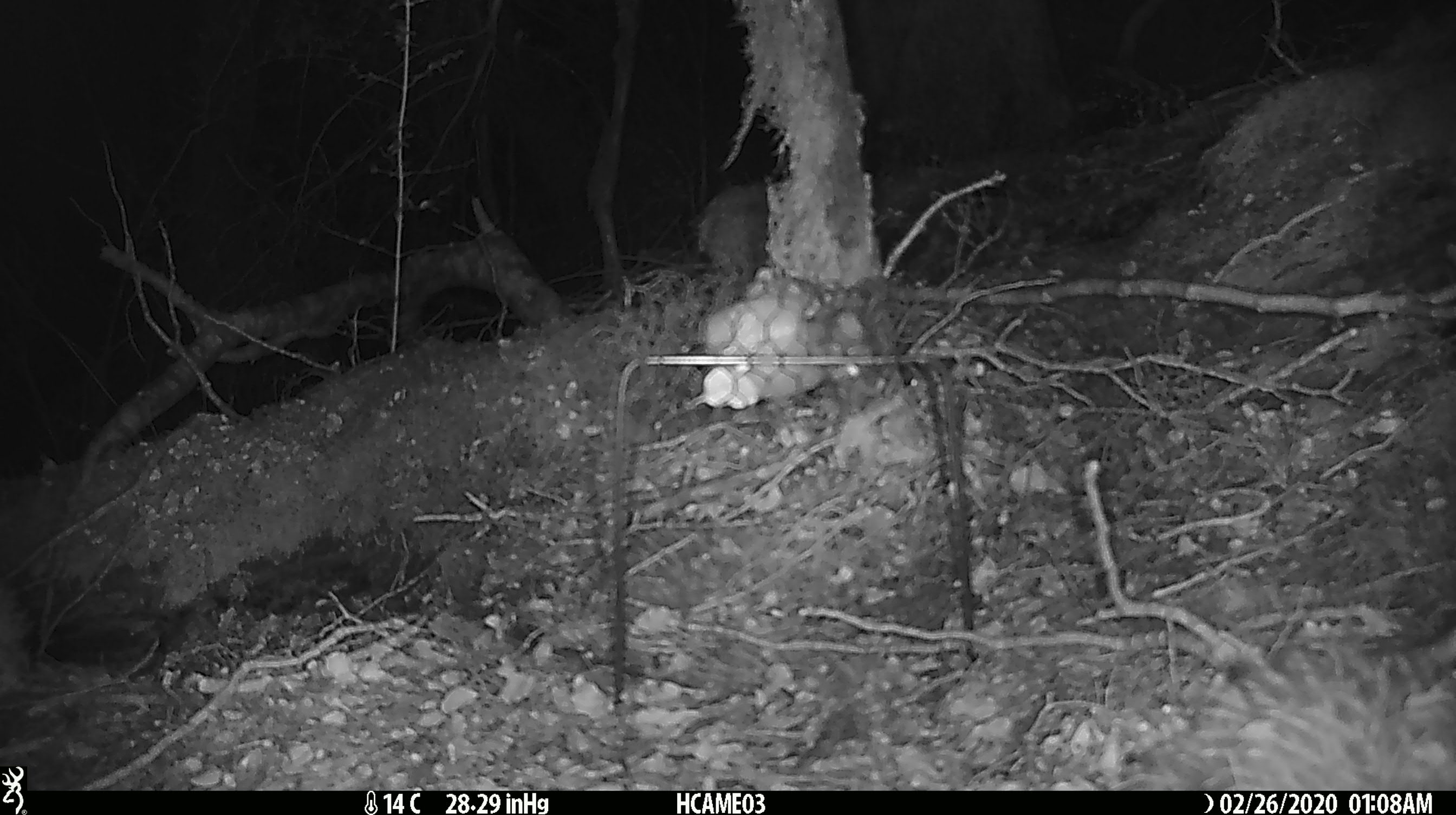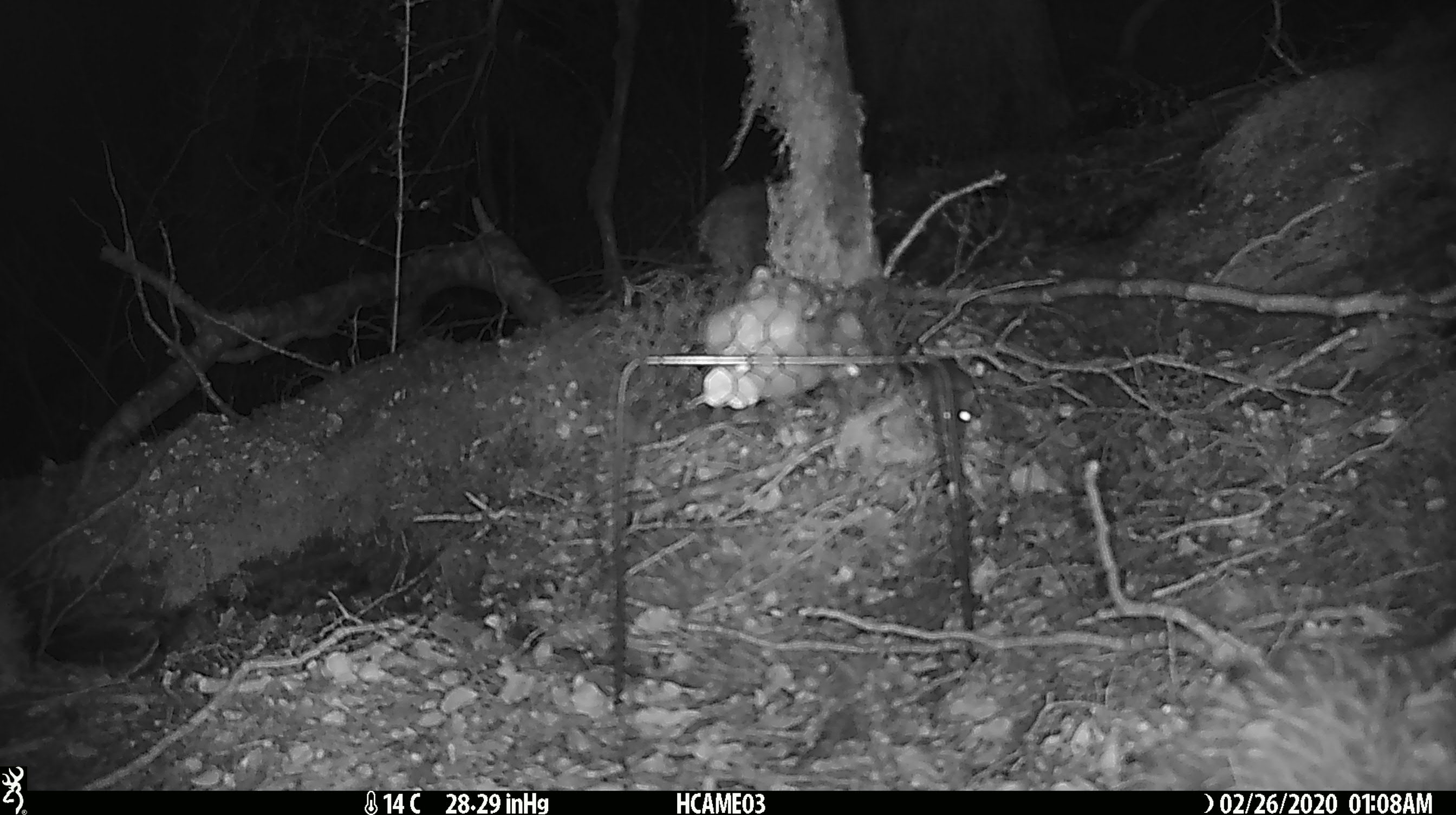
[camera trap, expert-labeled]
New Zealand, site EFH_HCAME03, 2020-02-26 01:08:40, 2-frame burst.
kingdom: Animalia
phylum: Chordata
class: Mammalia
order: Rodentia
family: Muridae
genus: Mus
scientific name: Mus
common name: mouse